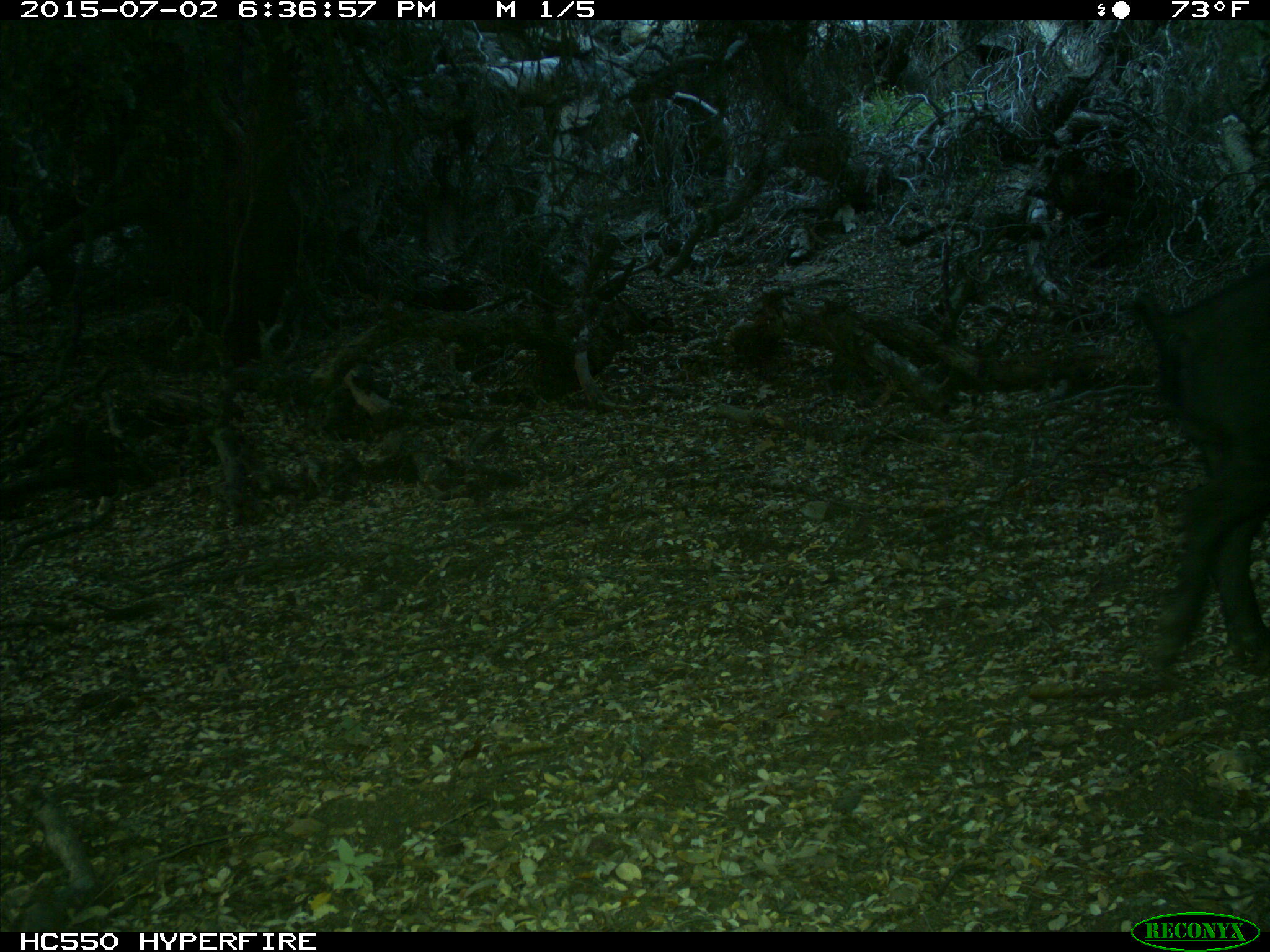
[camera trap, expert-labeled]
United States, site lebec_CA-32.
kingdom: Animalia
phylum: Chordata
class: Mammalia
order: Artiodactyla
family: Suidae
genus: Sus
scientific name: Sus scrofa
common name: wild boar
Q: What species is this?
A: Sus scrofa (wild boar).